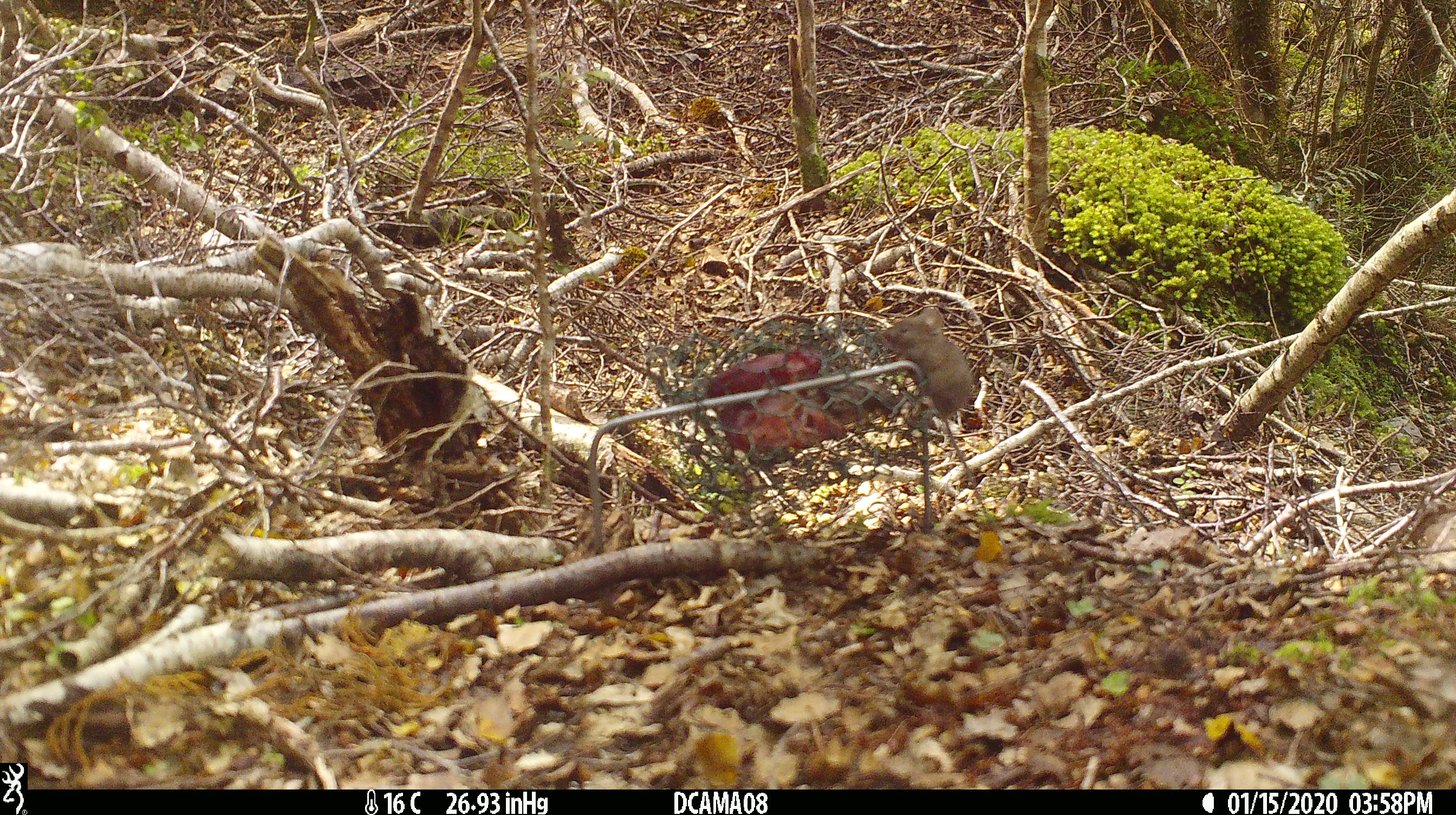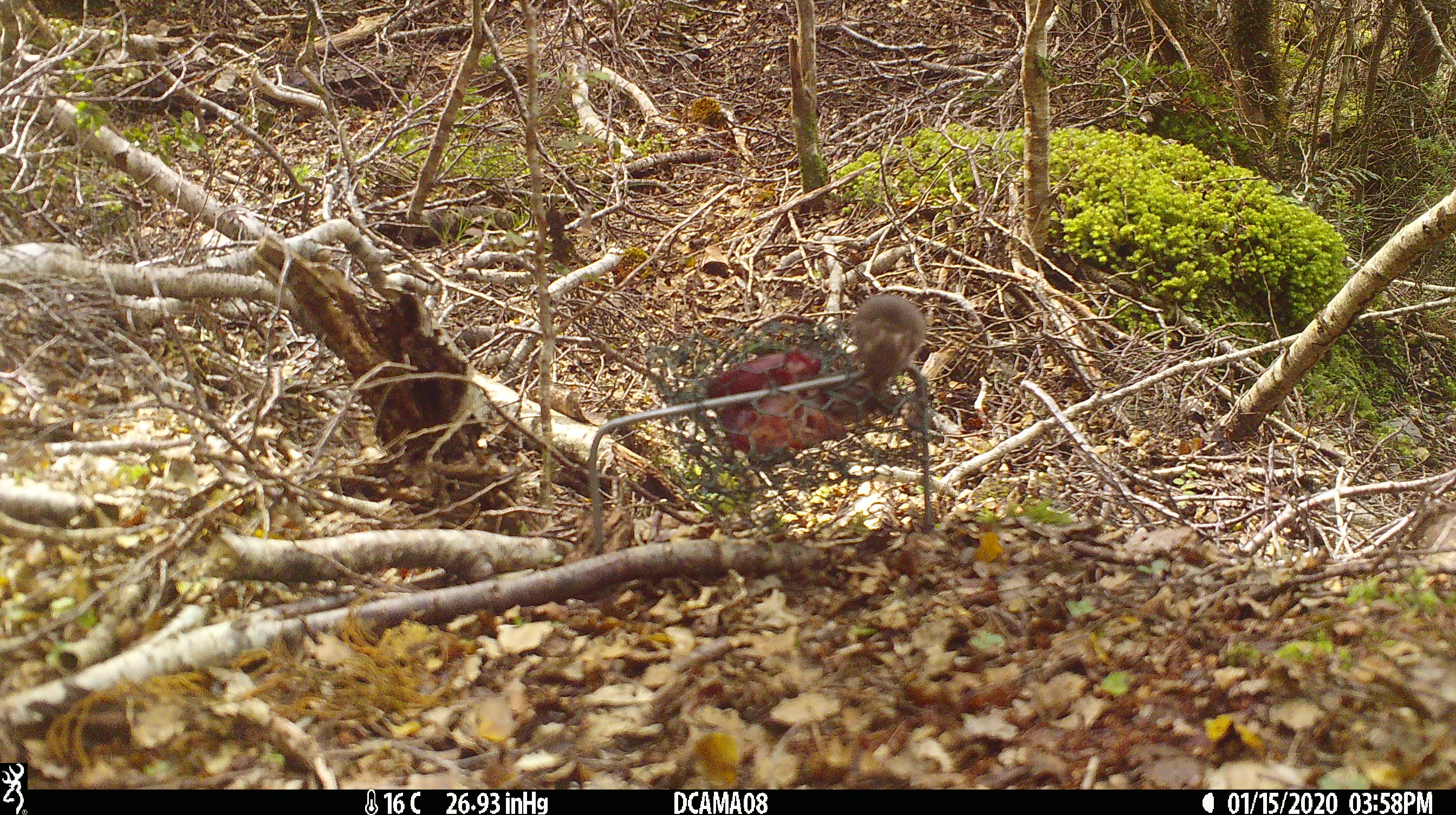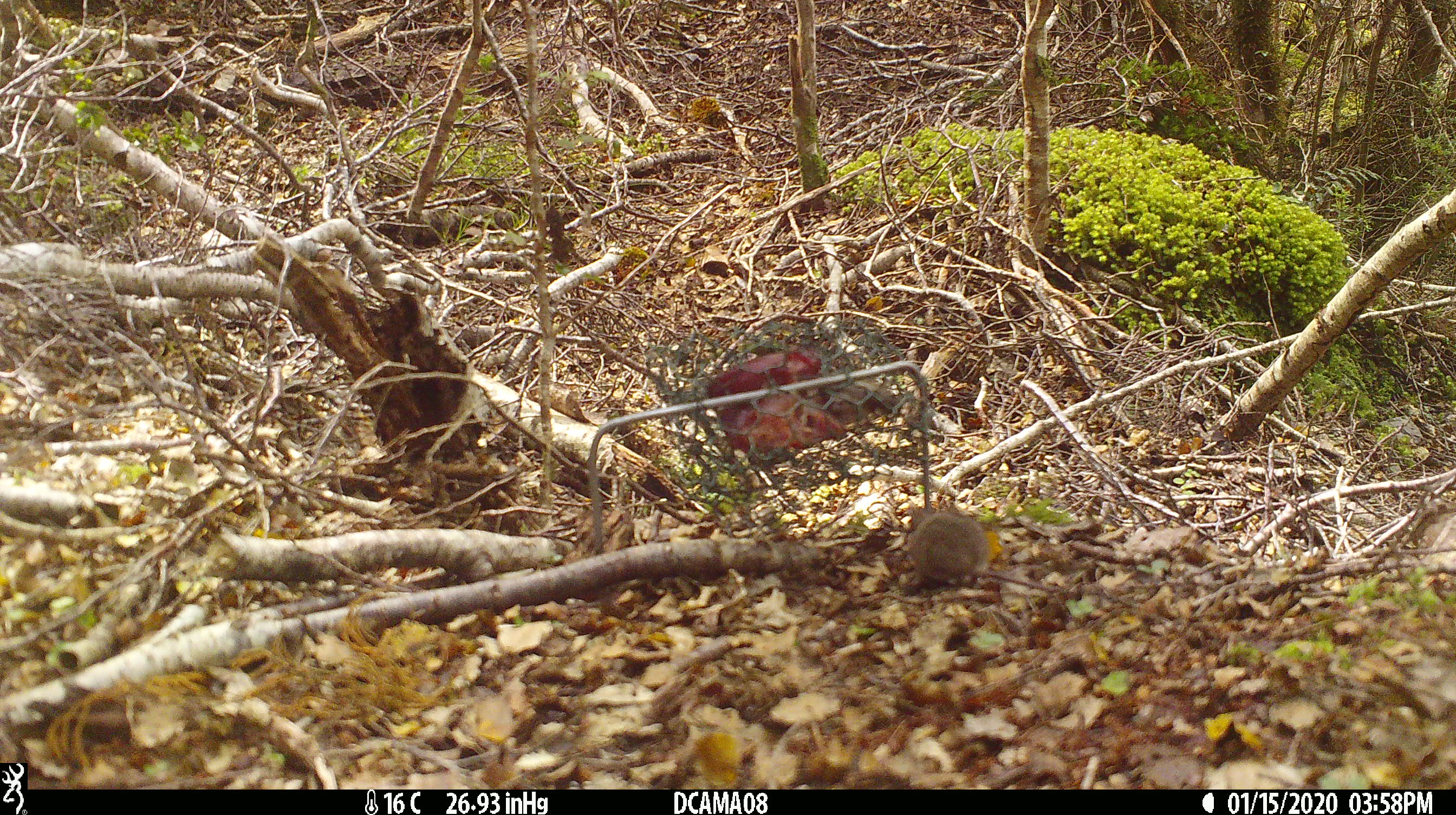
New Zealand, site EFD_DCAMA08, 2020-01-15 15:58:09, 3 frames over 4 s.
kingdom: Animalia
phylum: Chordata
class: Mammalia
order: Rodentia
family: Muridae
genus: Mus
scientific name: Mus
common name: mouse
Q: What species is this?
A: Mouse (Mus).